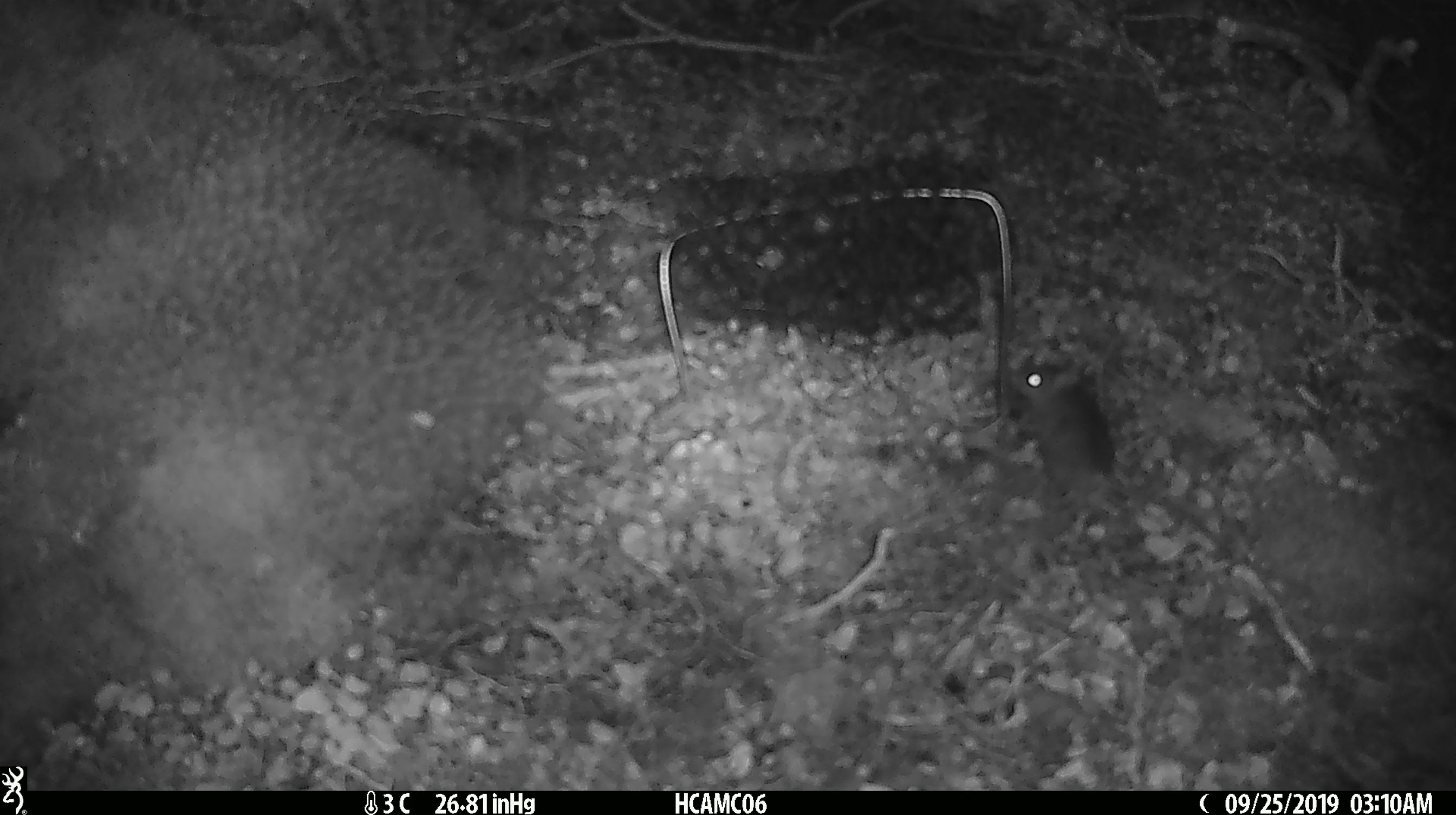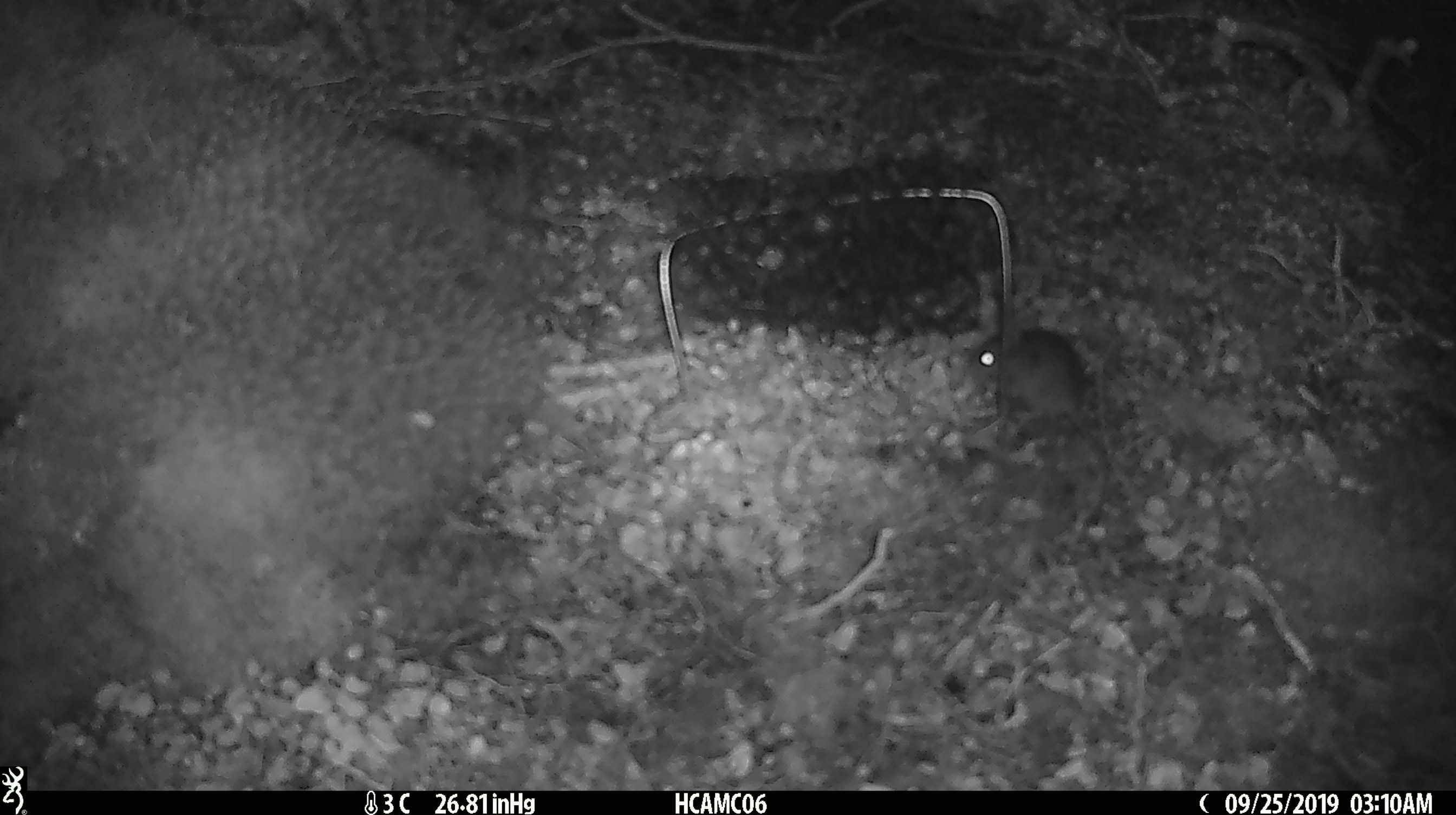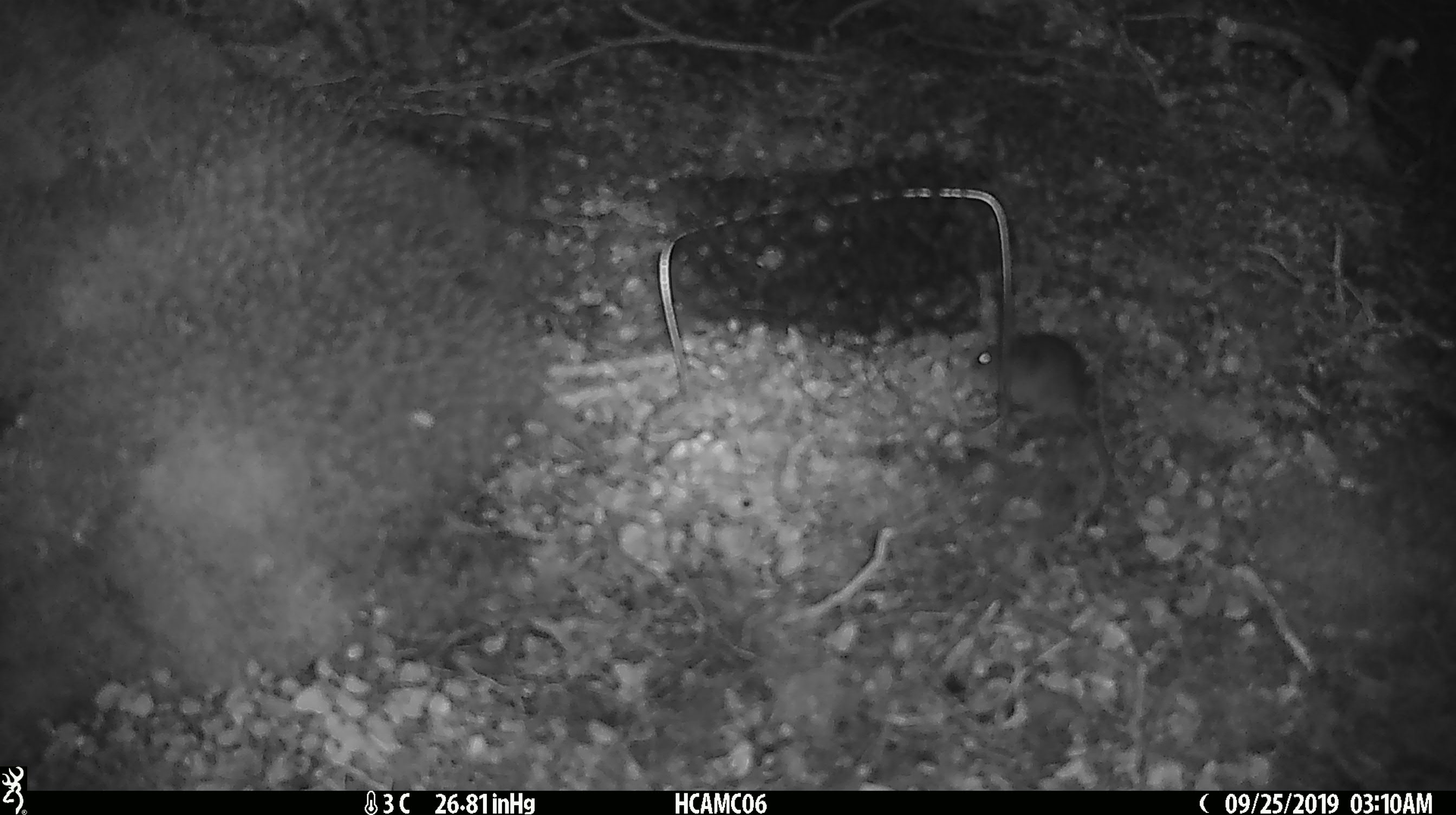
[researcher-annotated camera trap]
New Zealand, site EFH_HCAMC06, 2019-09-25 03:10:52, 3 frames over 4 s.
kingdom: Animalia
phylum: Chordata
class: Mammalia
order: Rodentia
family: Muridae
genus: Mus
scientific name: Mus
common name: mouse